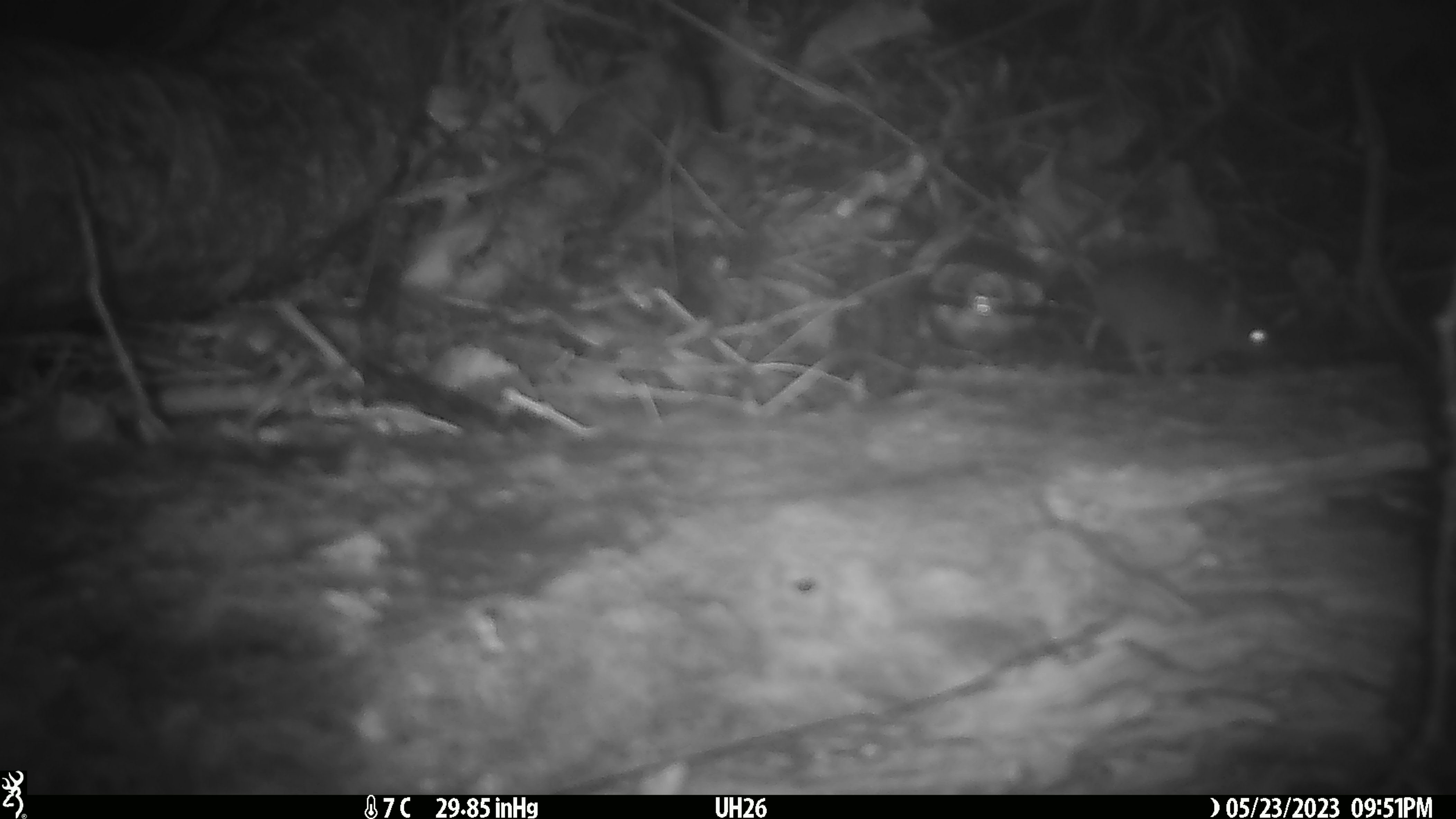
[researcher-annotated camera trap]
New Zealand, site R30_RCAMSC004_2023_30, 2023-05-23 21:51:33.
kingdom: Animalia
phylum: Chordata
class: Mammalia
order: Rodentia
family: Muridae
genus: Mus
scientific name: Mus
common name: mouse